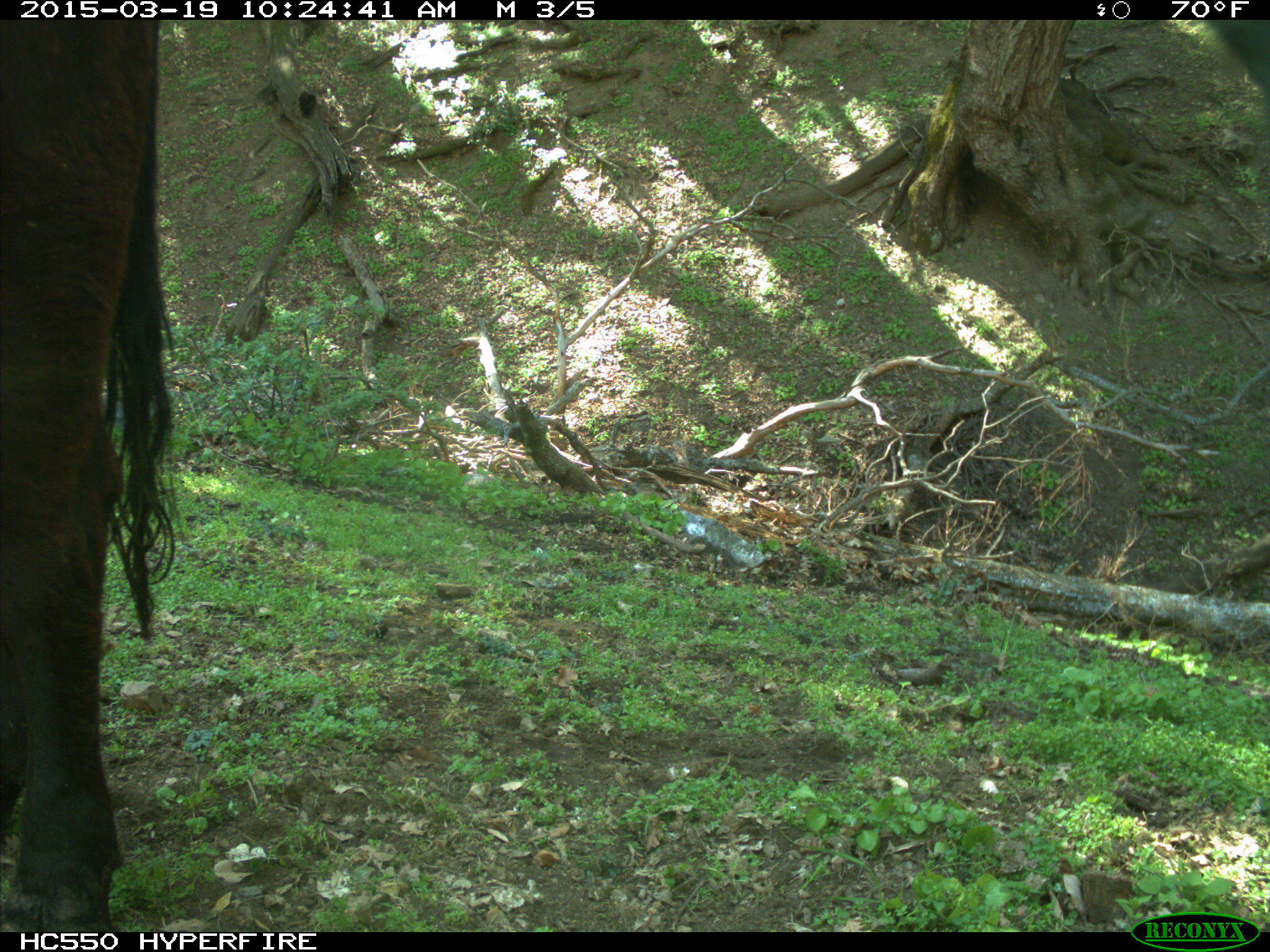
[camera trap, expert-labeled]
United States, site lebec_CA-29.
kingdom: Animalia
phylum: Chordata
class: Mammalia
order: Artiodactyla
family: Bovidae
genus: Bos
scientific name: Bos taurus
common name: domestic cow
Bos taurus (domestic cow).